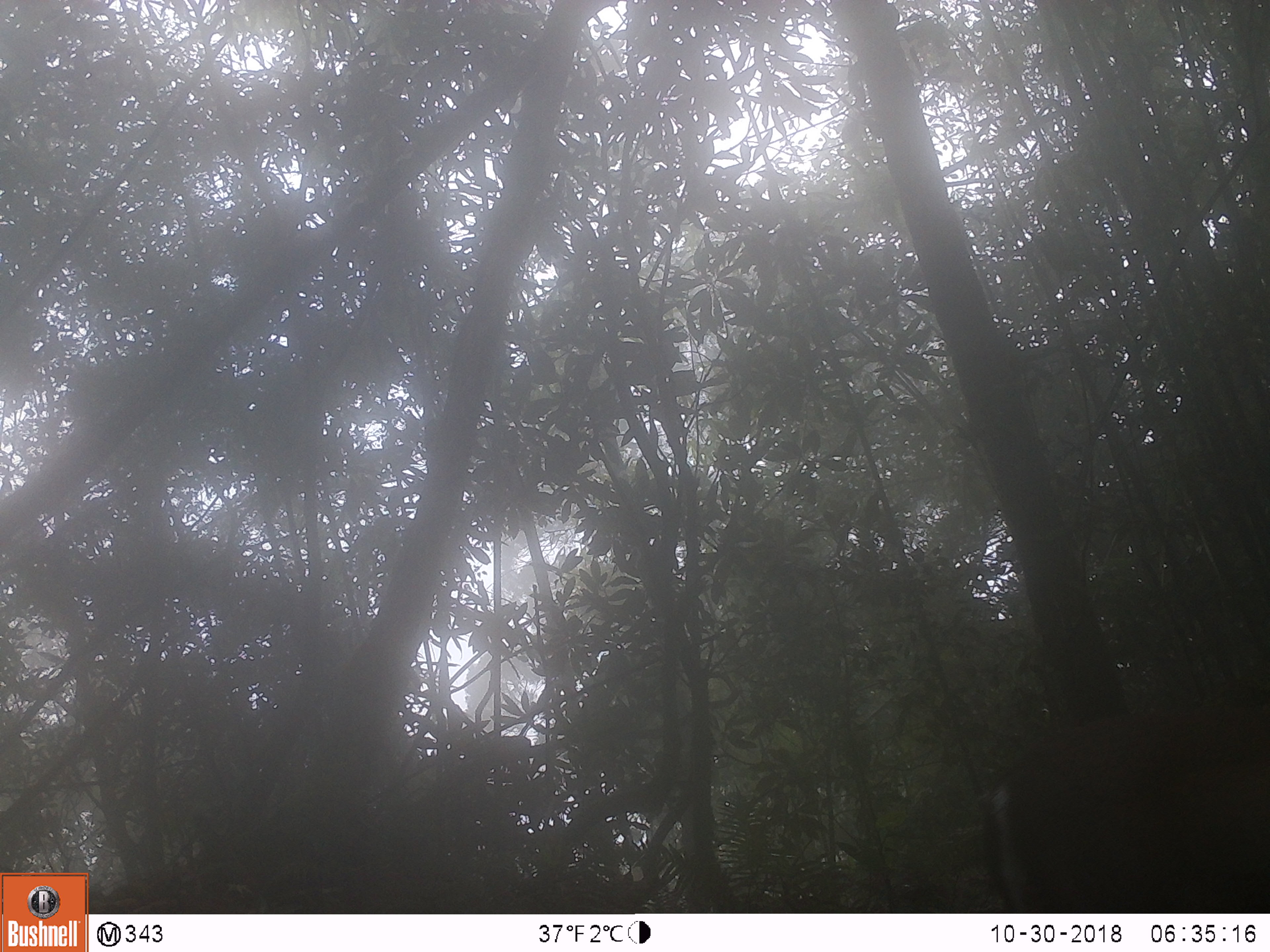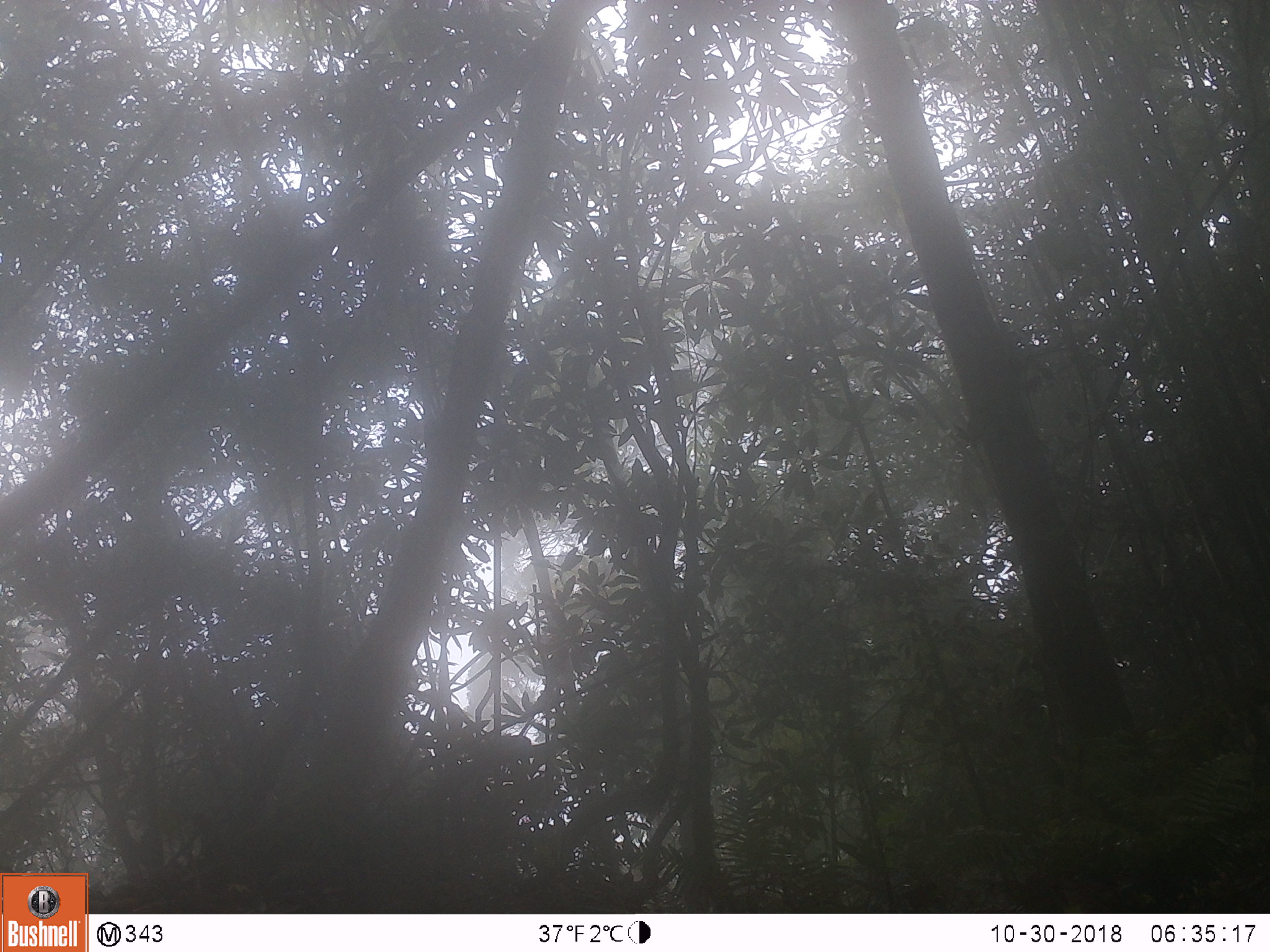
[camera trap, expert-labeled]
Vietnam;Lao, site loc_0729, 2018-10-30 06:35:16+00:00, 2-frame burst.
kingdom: Animalia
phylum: Chordata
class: Mammalia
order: Artiodactyla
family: Cervidae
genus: Muntiacus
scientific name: Muntiacus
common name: muntjacs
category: unidentified muntjac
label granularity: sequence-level